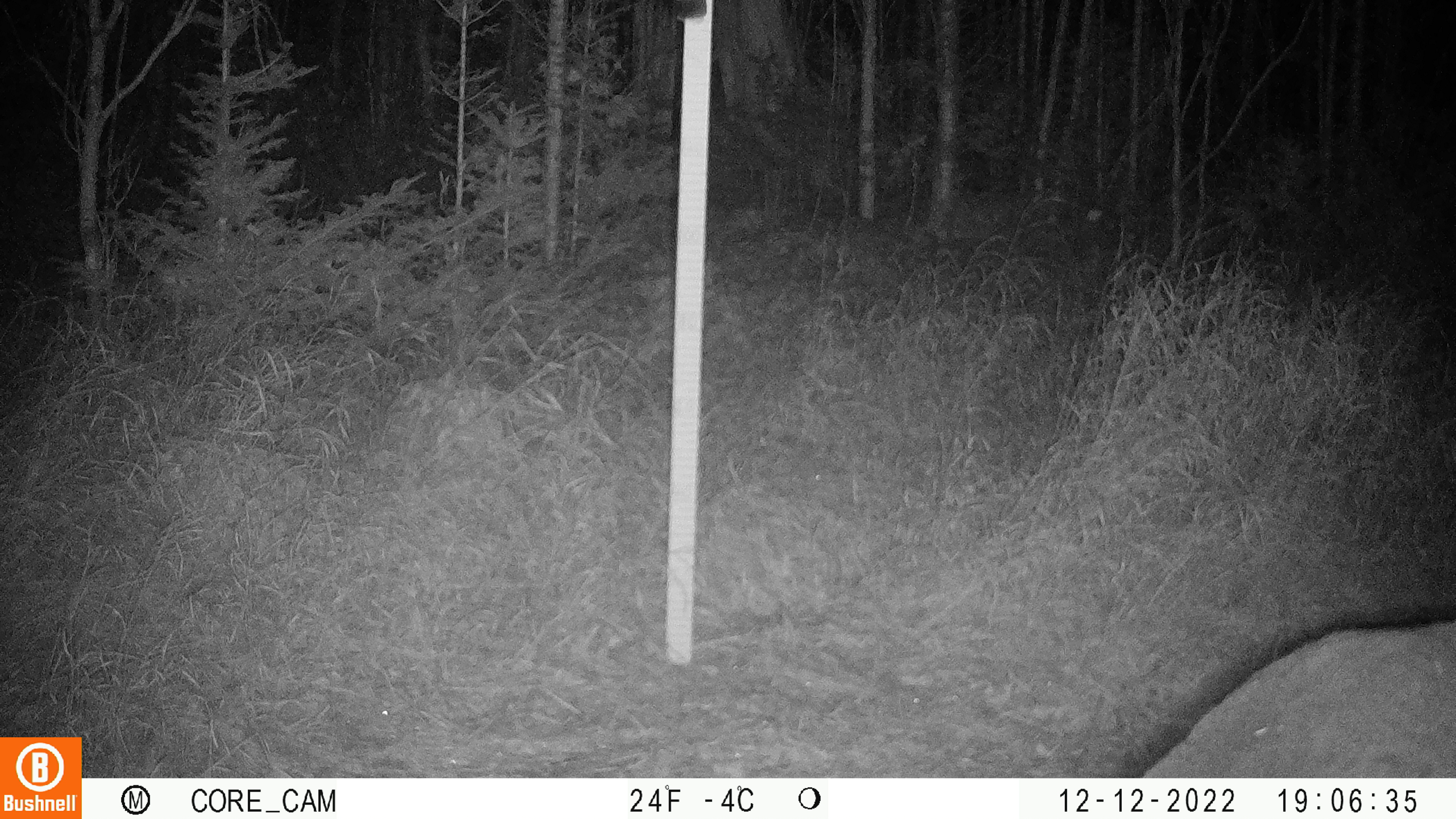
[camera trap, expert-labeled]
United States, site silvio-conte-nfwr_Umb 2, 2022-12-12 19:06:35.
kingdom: Animalia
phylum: Chordata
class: Mammalia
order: Artiodactyla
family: Cervidae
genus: Odocoileus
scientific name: Odocoileus virginianus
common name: white-tailed deer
White-tailed deer (Odocoileus virginianus).